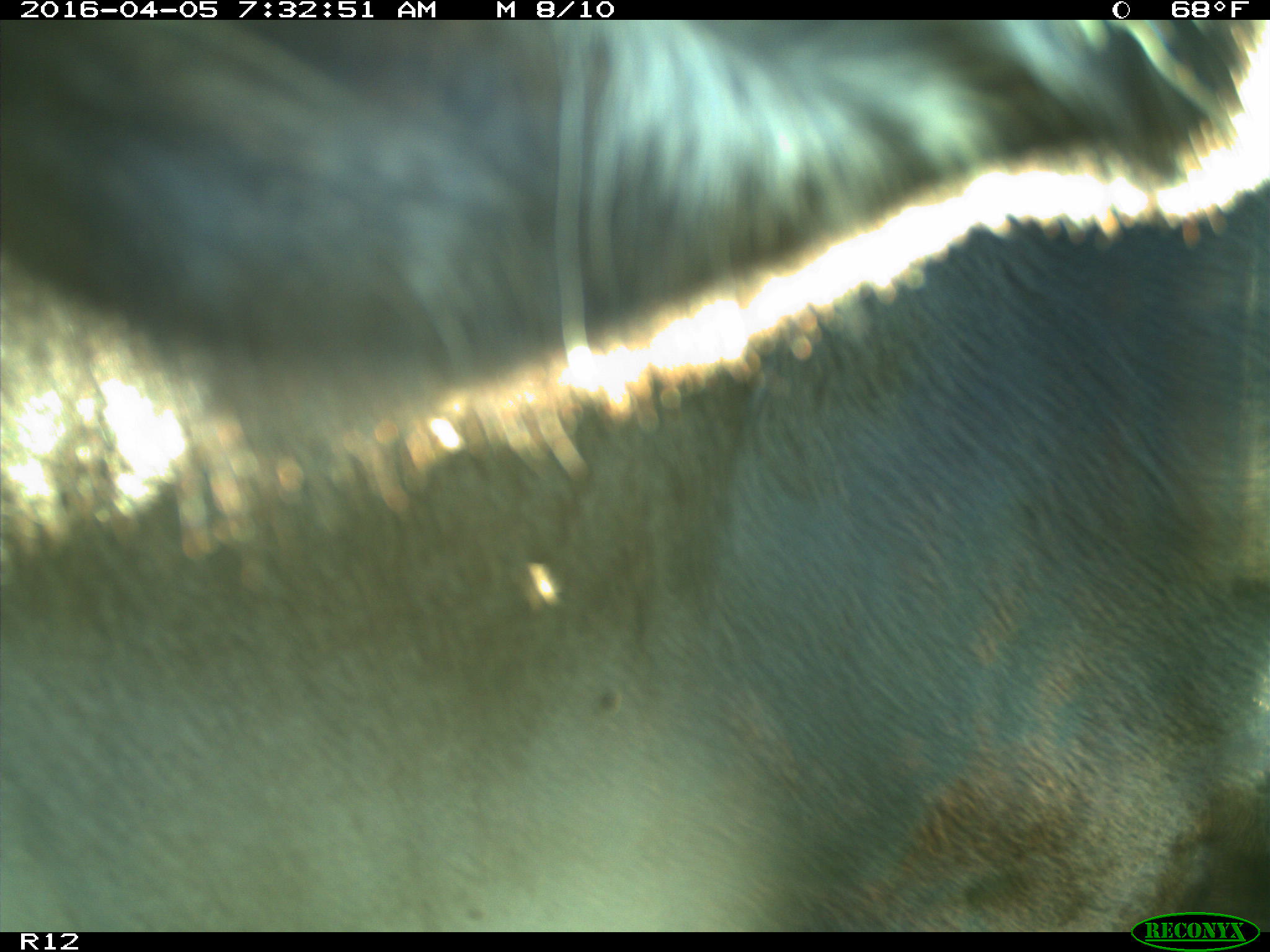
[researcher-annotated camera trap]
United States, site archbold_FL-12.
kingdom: Animalia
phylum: Chordata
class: Mammalia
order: Artiodactyla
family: Bovidae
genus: Bos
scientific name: Bos taurus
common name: domestic cow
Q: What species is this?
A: Bos taurus (domestic cow).